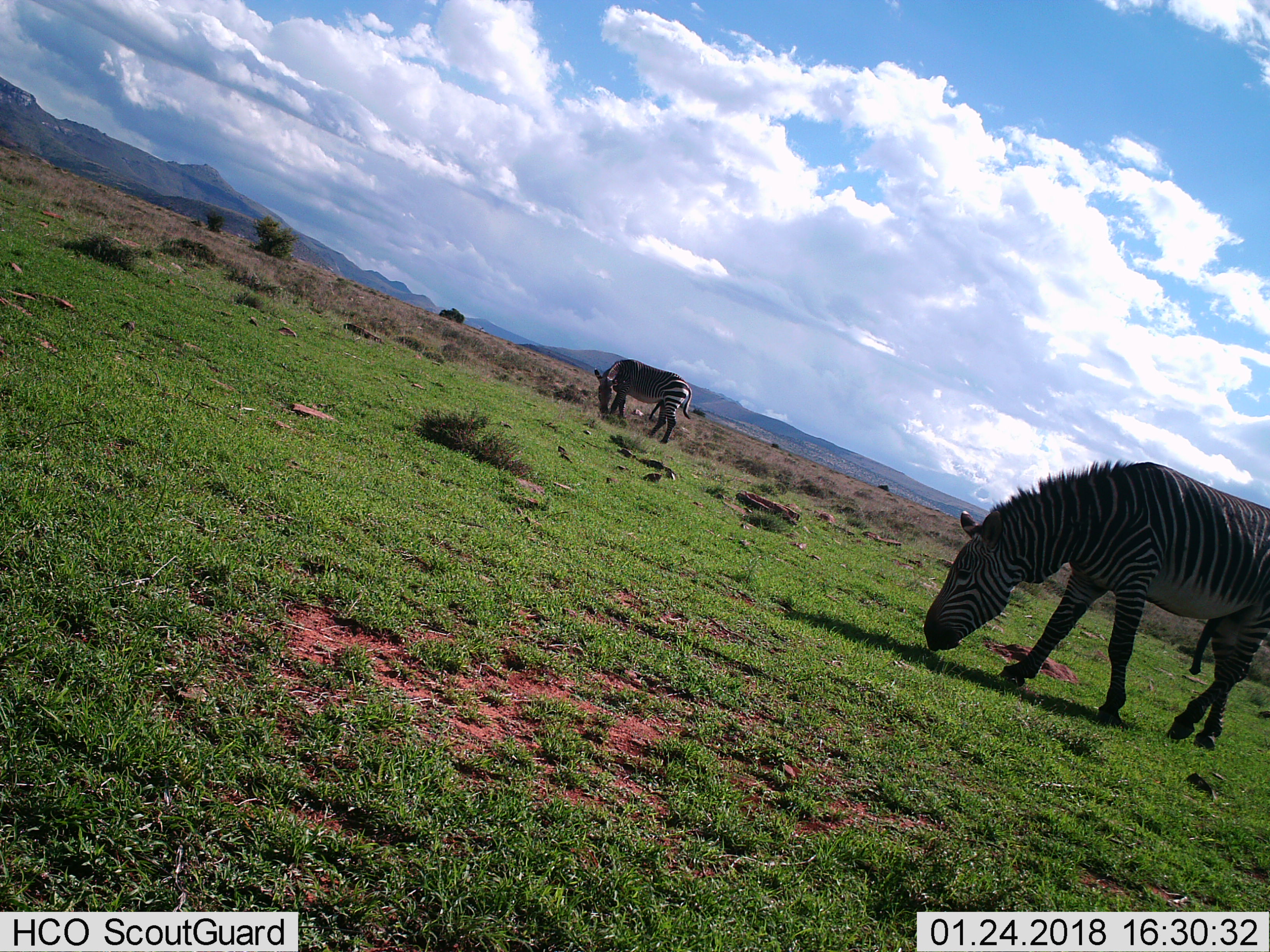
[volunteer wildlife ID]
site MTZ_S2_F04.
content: unidentified animal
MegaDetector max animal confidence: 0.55